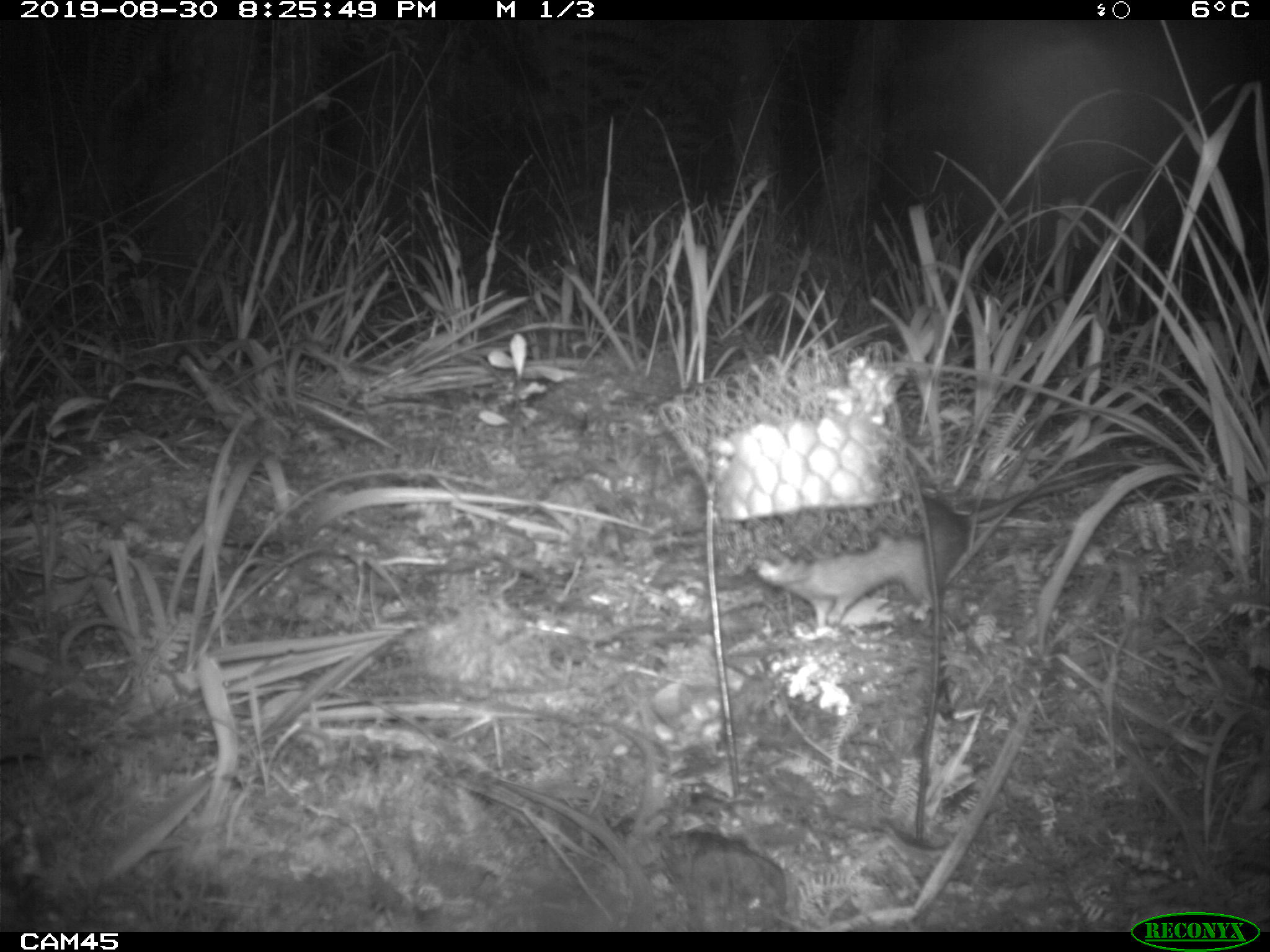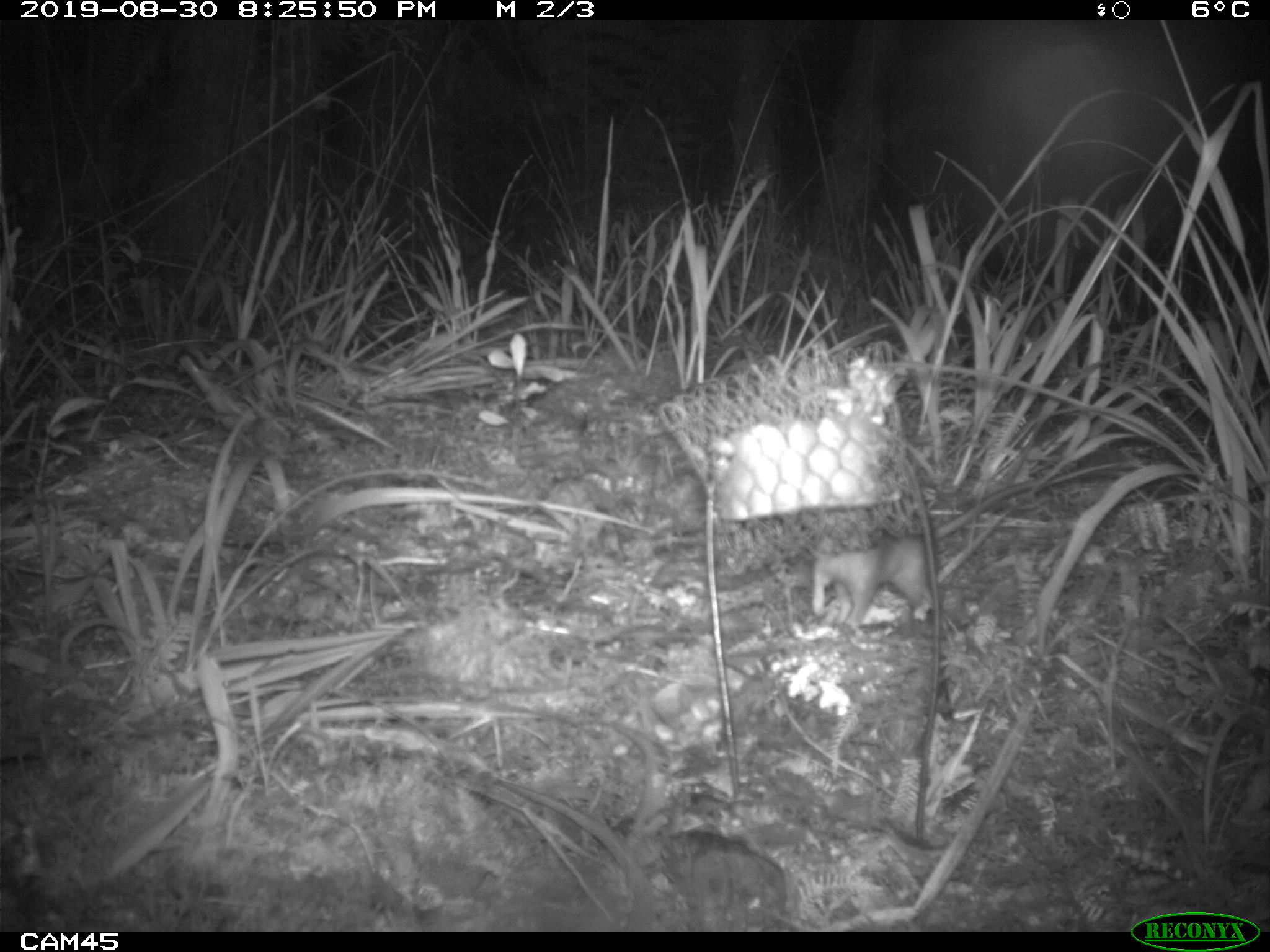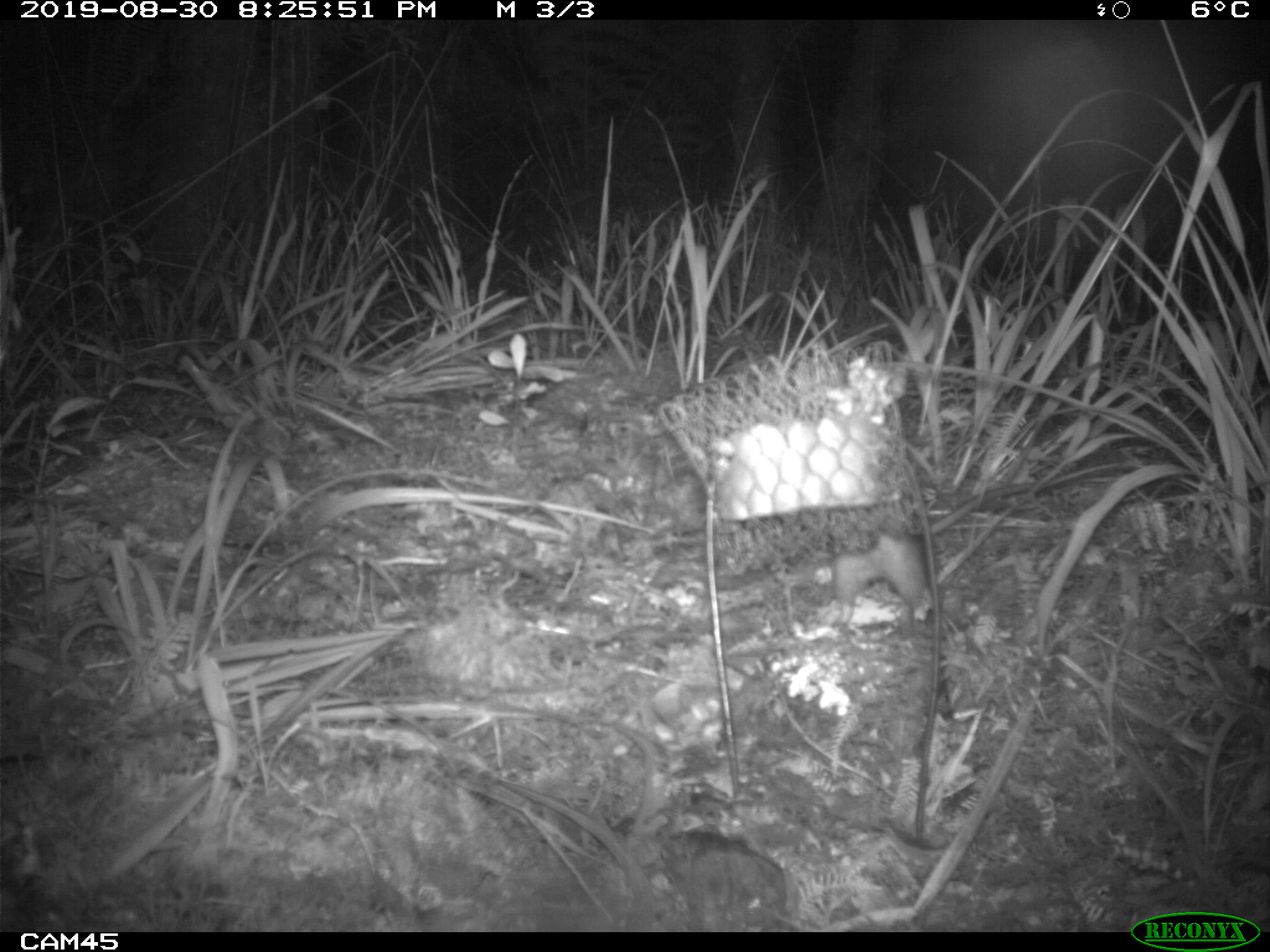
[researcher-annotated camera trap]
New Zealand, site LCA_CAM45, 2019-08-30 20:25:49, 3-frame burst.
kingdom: Animalia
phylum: Chordata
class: Mammalia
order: Rodentia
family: Muridae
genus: Rattus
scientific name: Rattus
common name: rat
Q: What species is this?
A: Rat (Rattus).